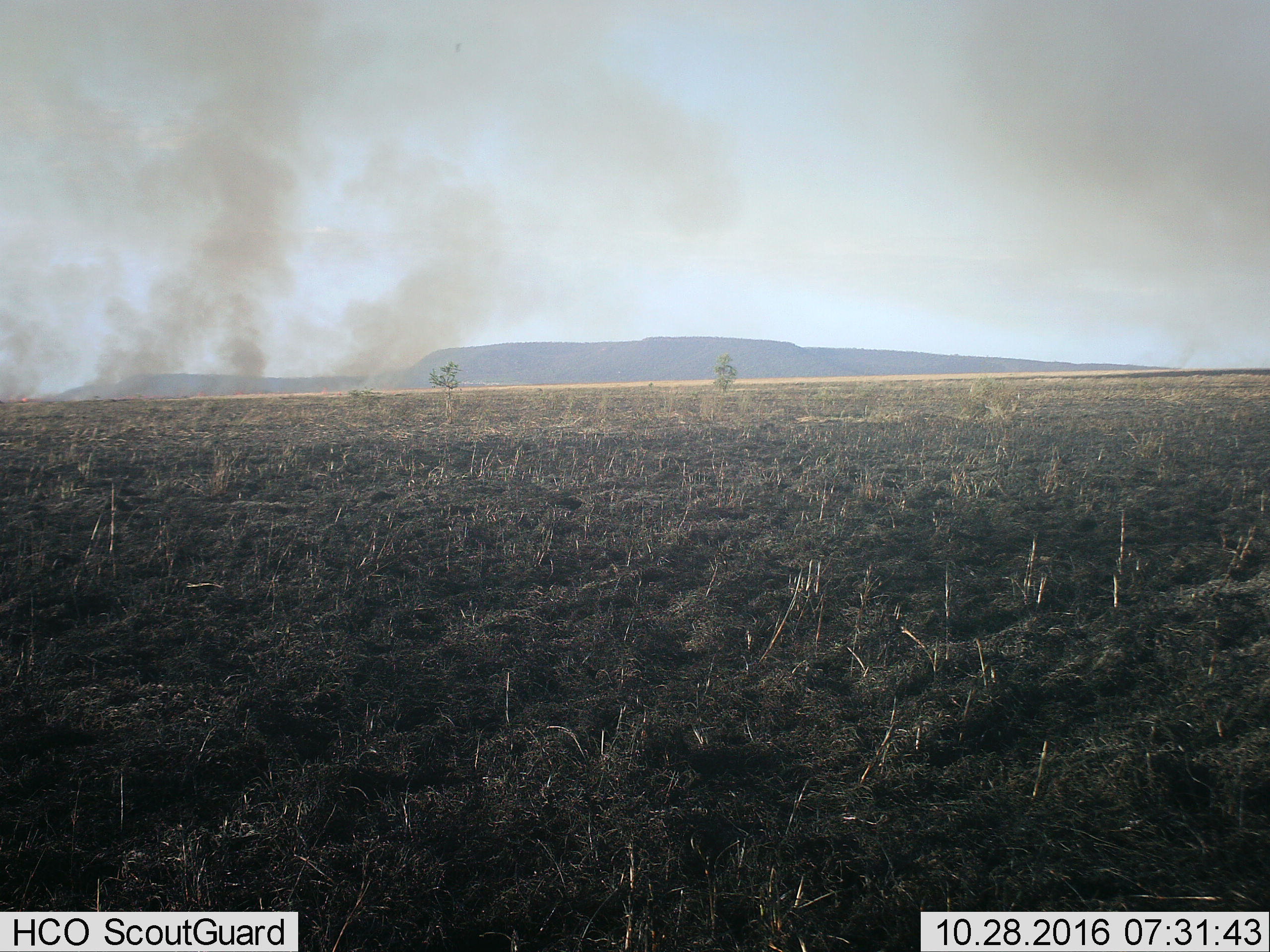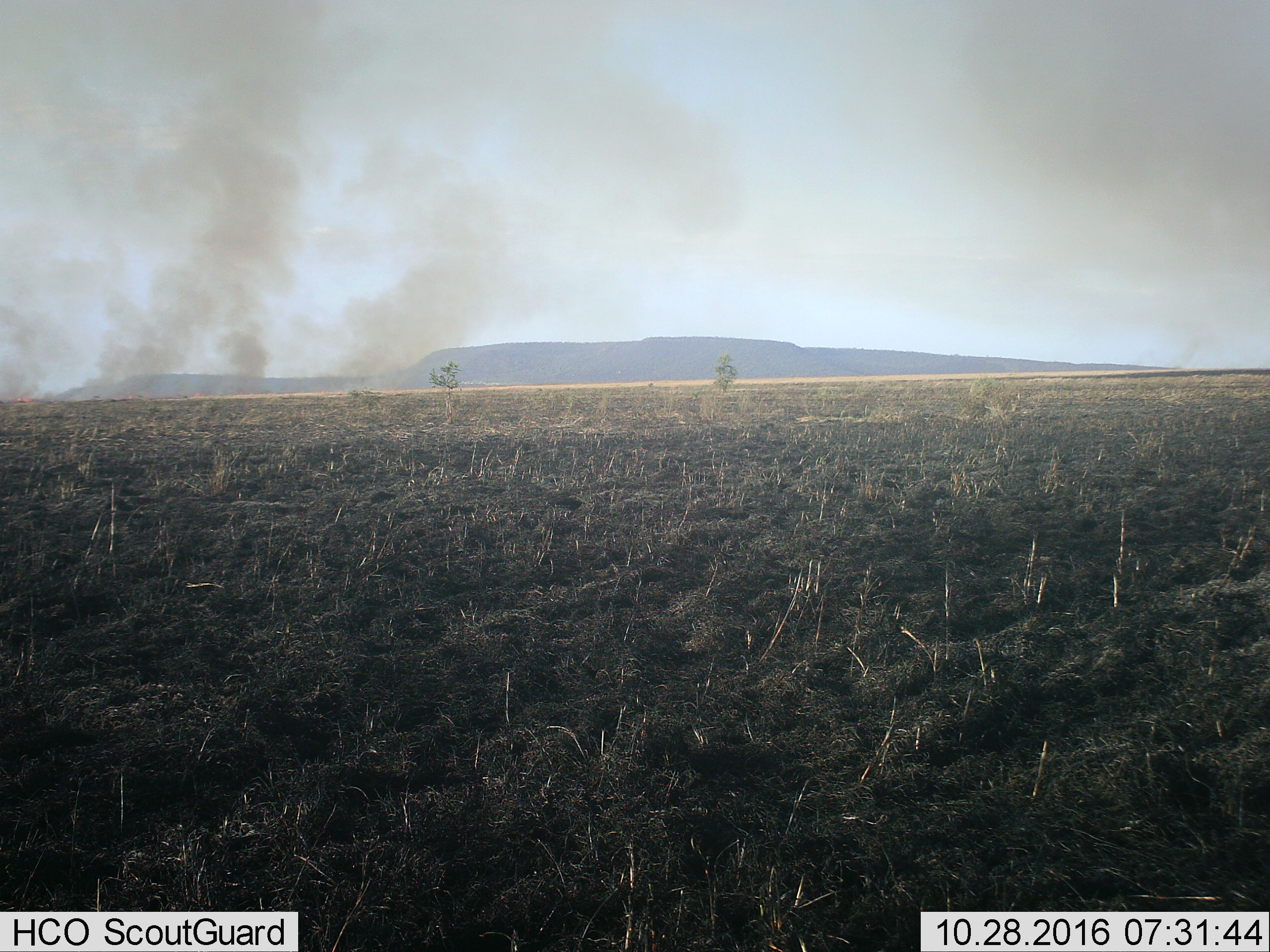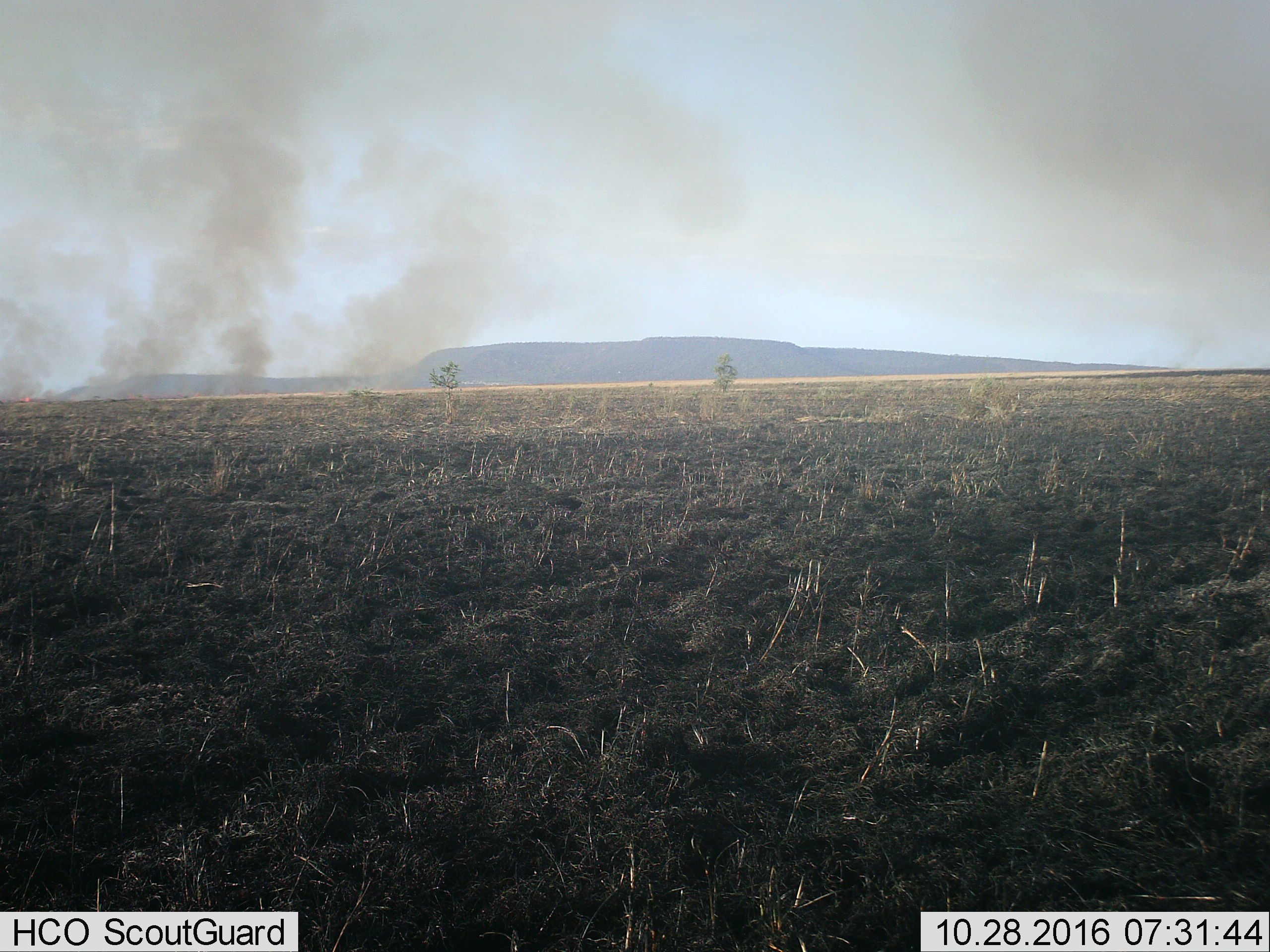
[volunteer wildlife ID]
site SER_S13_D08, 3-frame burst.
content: unidentified animal